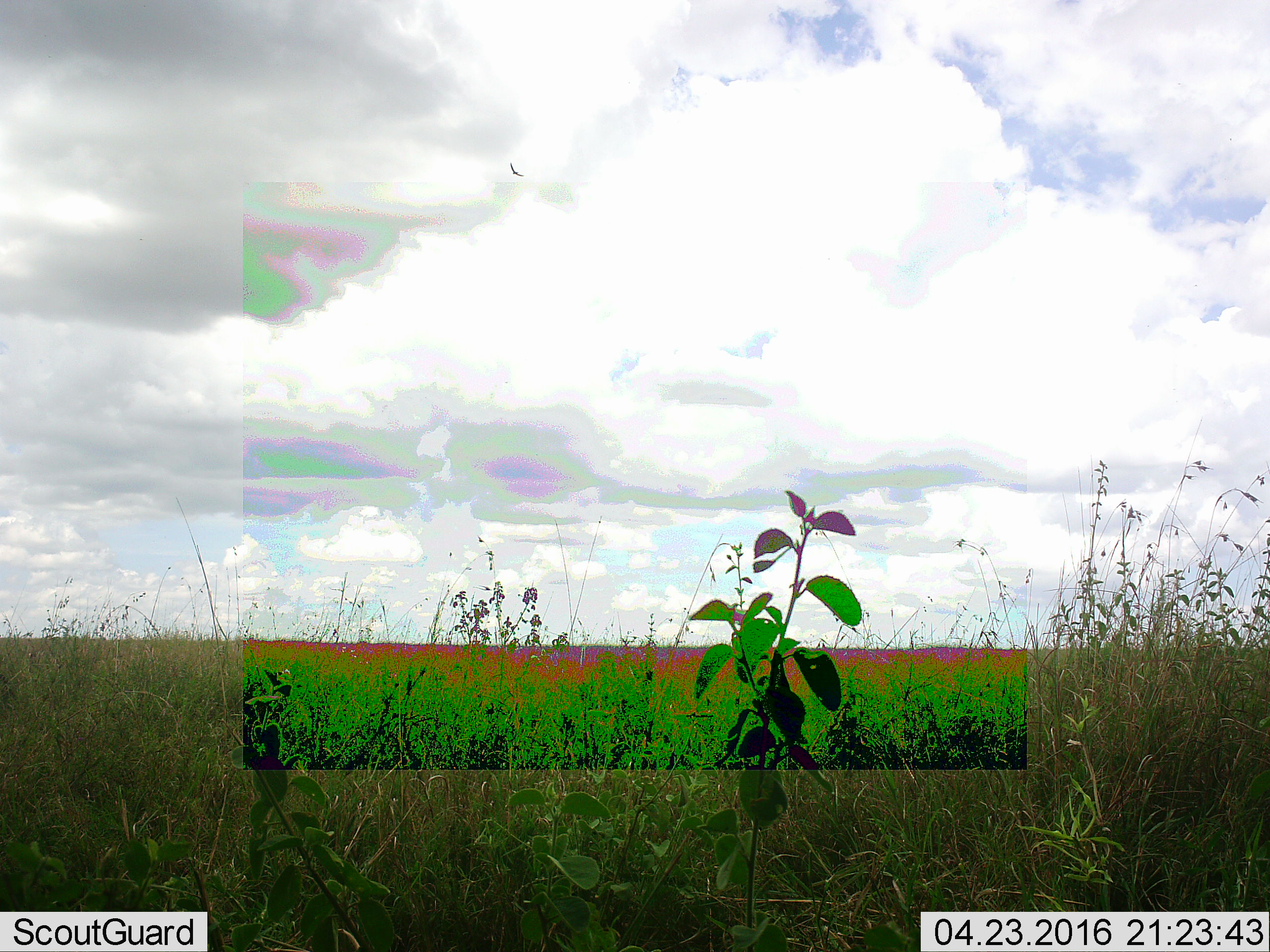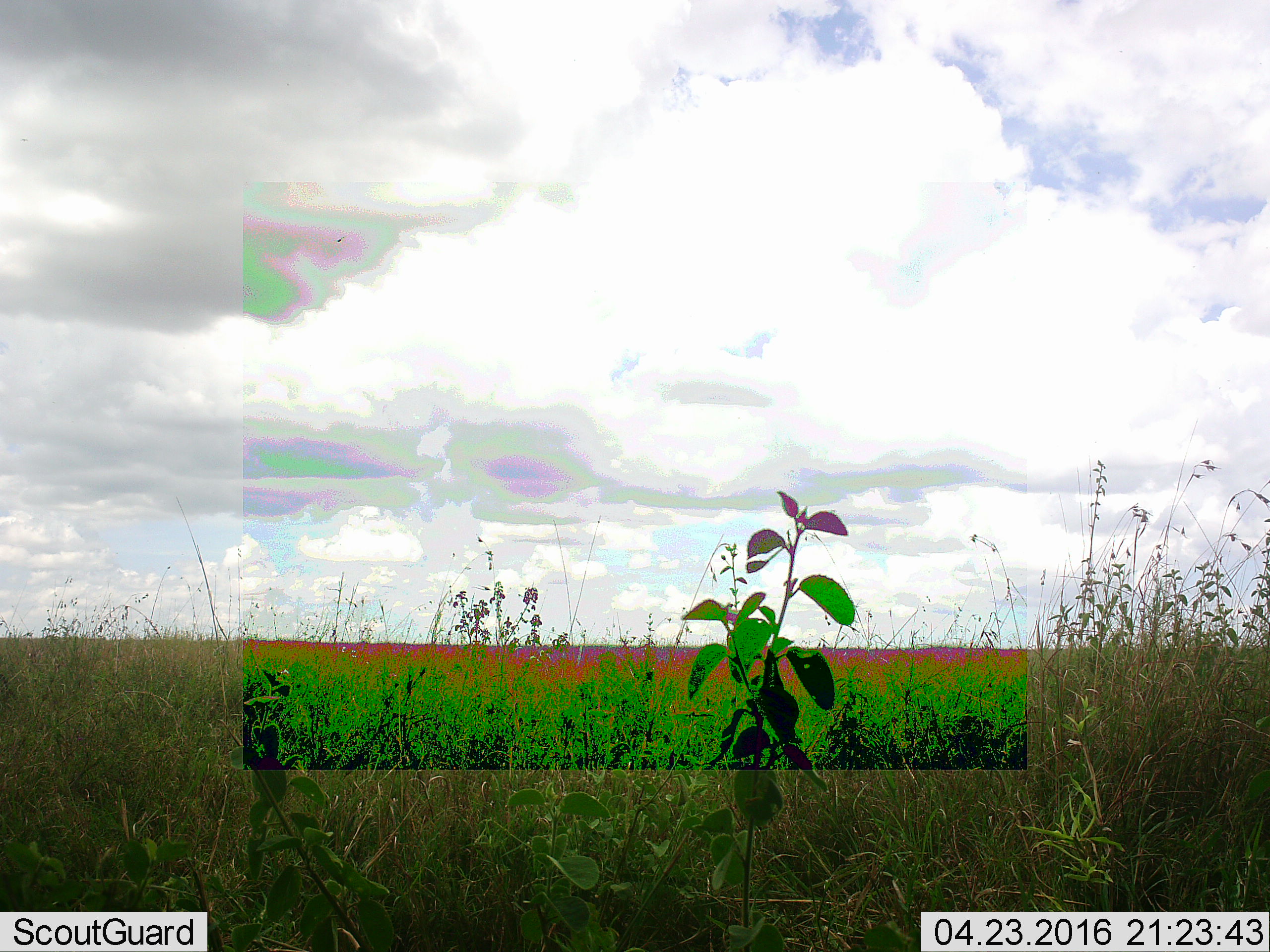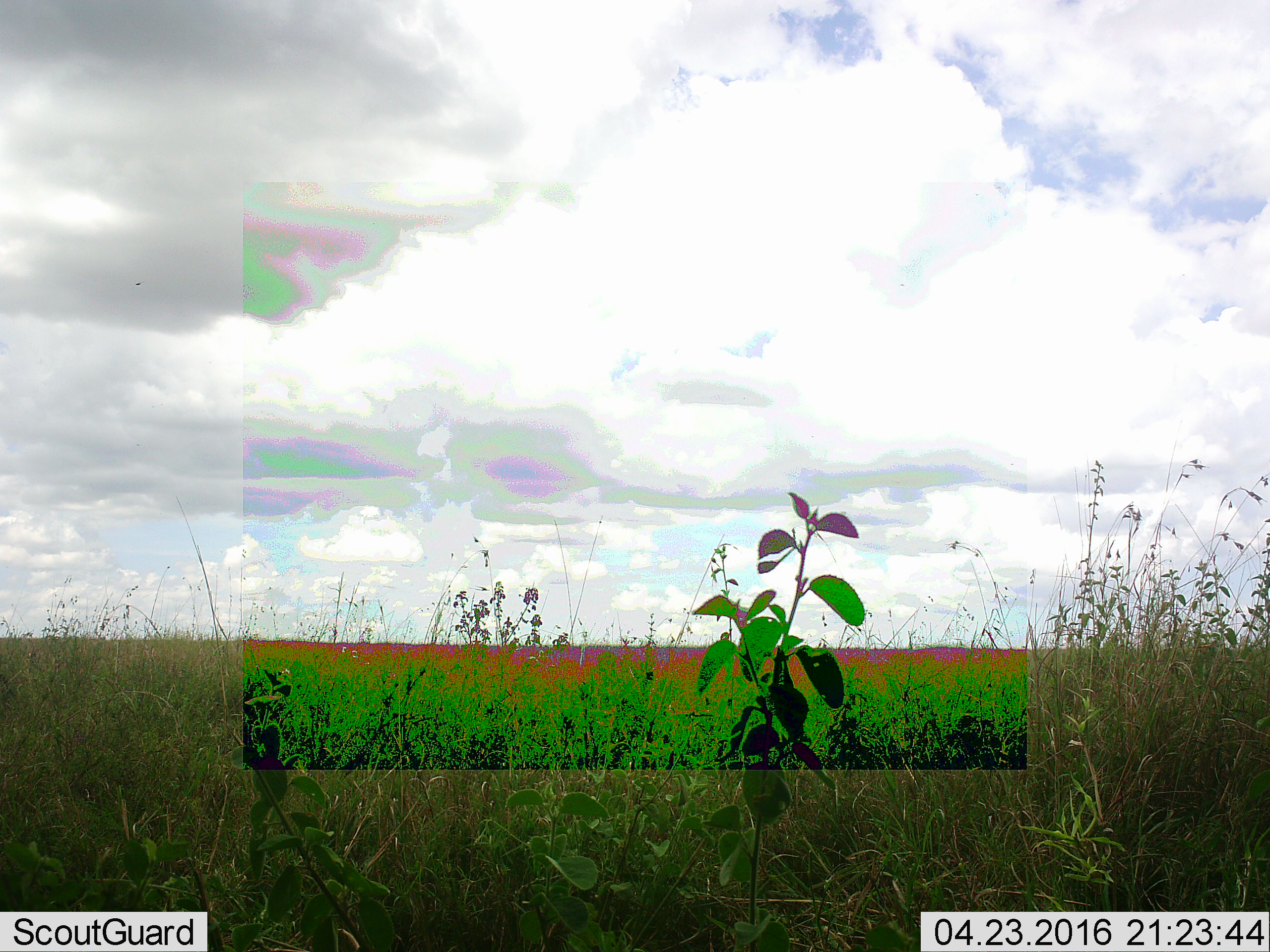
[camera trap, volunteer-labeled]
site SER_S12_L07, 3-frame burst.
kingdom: Animalia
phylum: Chordata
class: Aves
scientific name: Aves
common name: bird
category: birdother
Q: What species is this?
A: Birdother (bird) (Aves).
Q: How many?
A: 1.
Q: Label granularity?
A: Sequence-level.